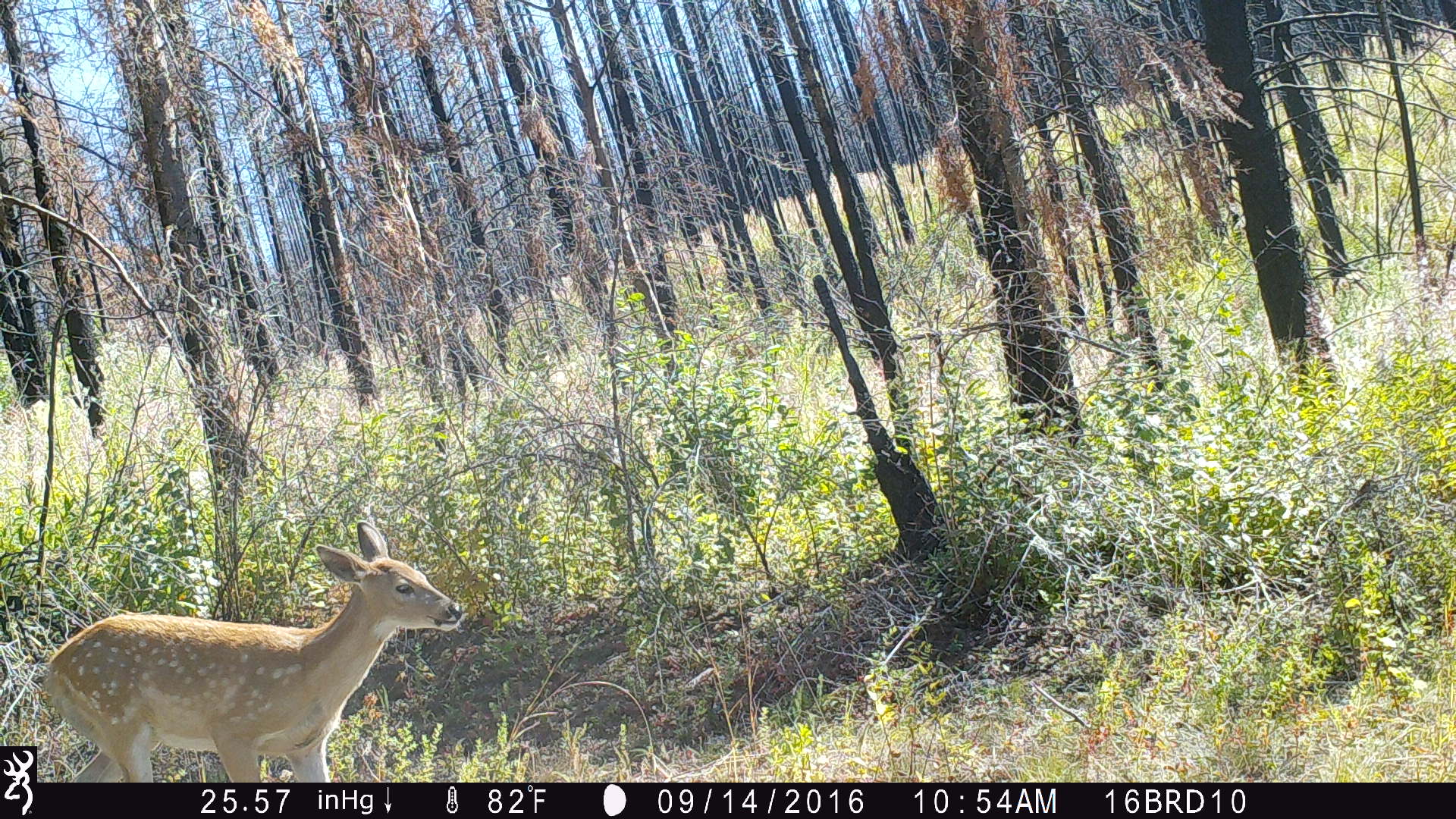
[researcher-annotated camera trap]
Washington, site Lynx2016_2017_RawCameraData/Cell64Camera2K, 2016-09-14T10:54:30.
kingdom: Animalia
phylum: Chordata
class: Mammalia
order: Artiodactyla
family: Cervidae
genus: Odocoileus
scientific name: Odocoileus virginianus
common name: white-tailed deer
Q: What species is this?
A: Odocoileus virginianus (white-tailed deer).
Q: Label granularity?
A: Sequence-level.